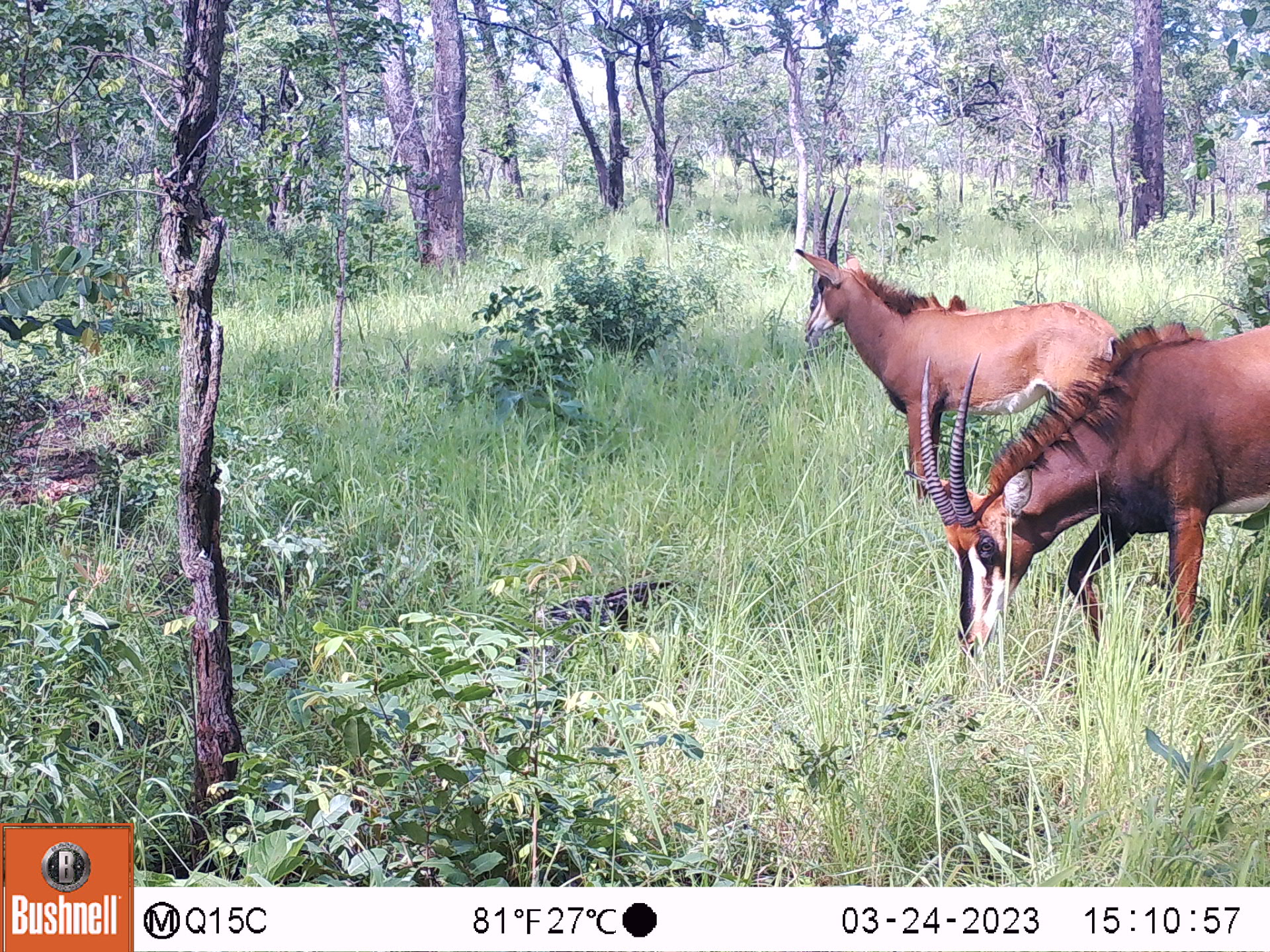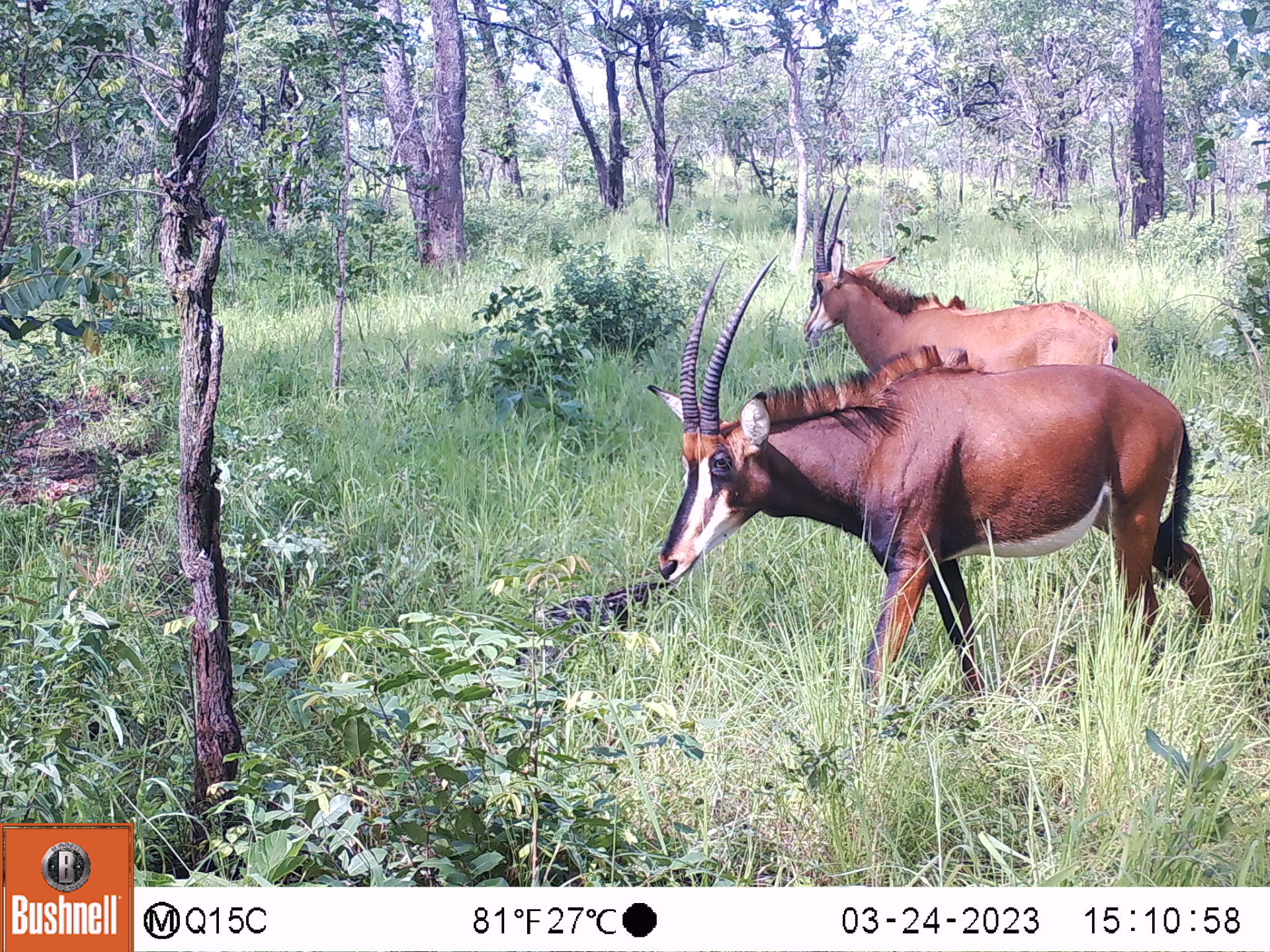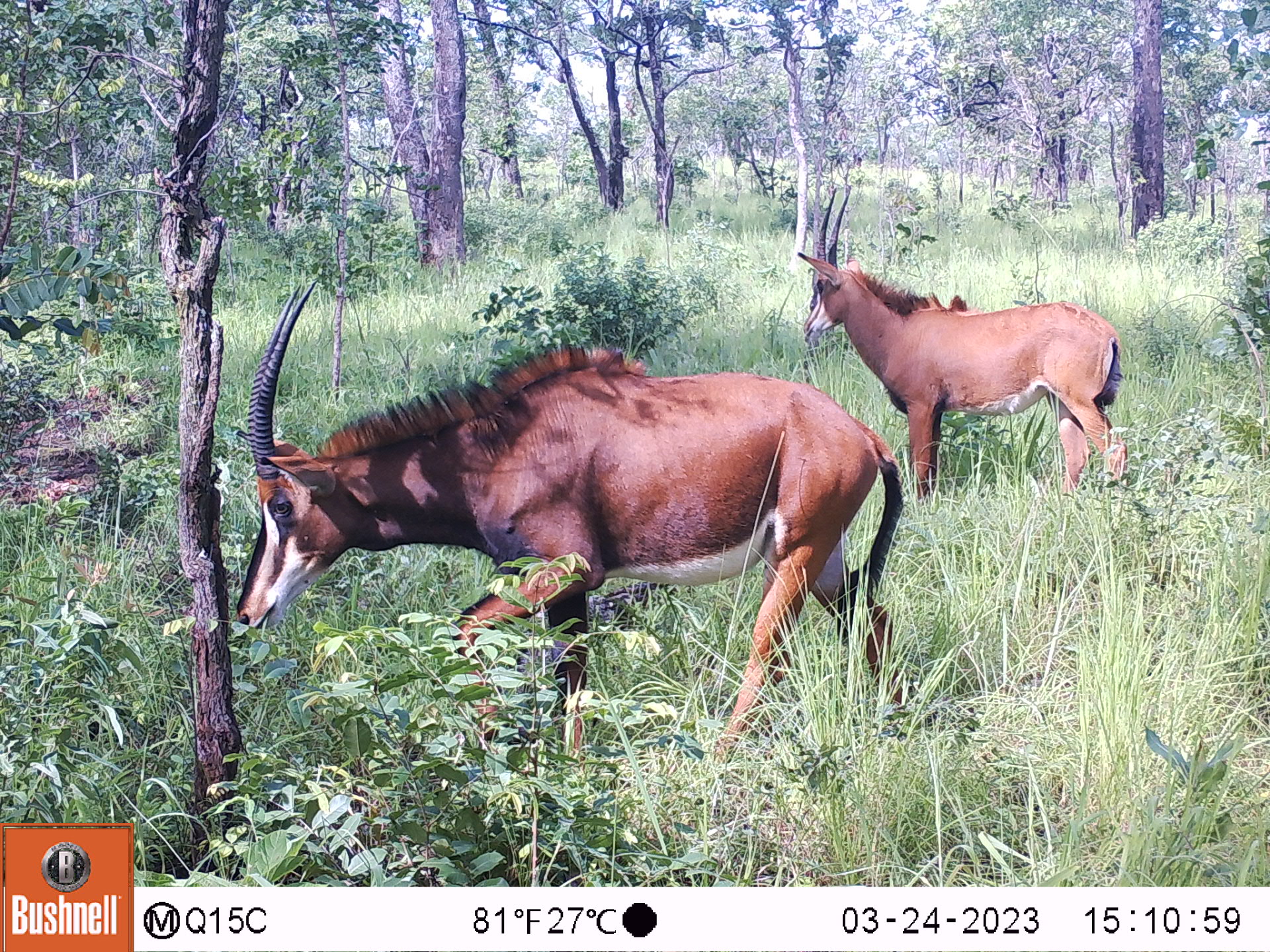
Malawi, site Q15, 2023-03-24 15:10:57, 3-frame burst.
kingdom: Animalia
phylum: Chordata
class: Mammalia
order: Artiodactyla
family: Bovidae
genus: Hippotragus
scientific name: Hippotragus niger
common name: sable antelope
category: sable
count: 2